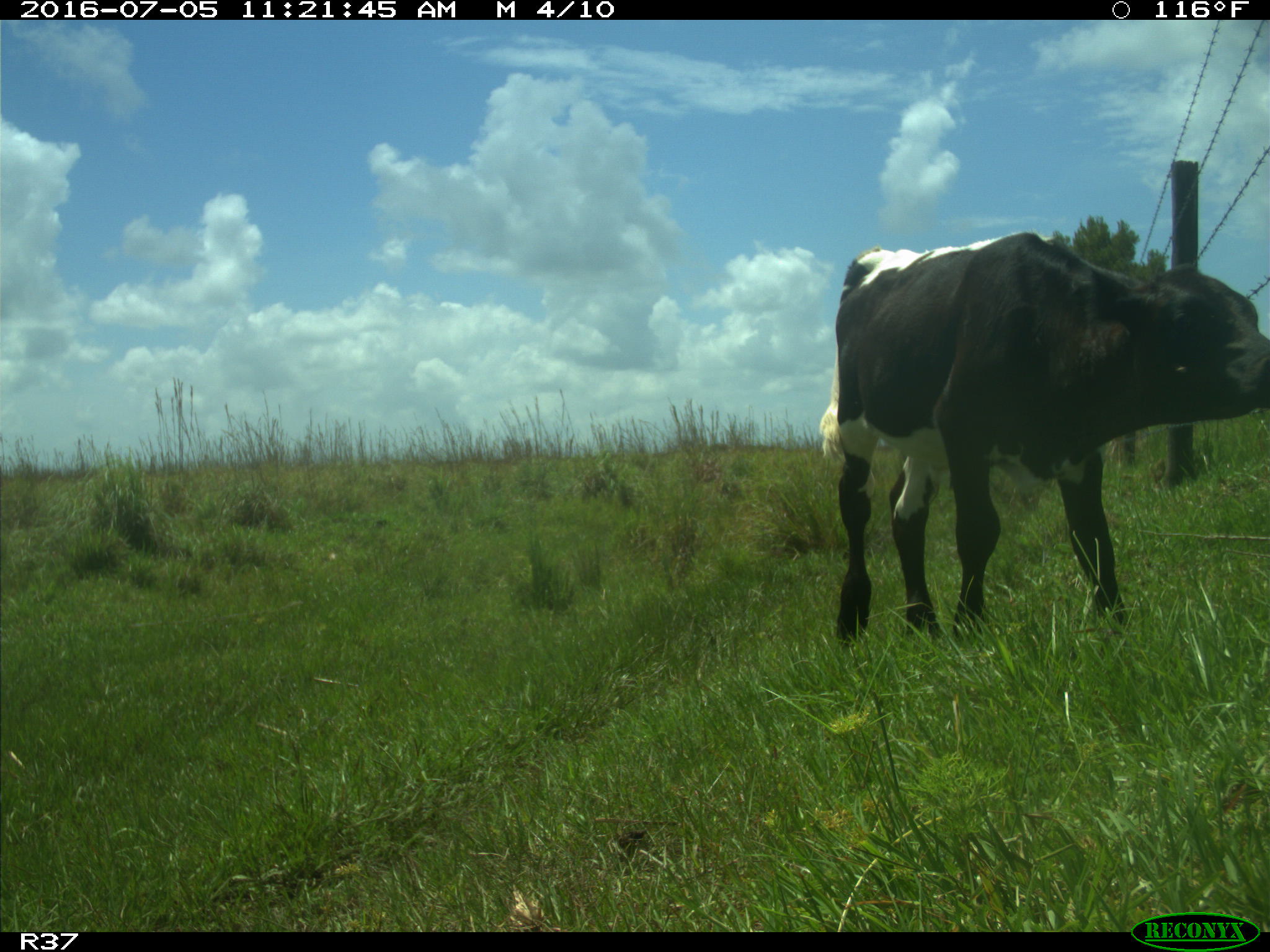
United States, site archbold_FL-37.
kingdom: Animalia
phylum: Chordata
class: Mammalia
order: Artiodactyla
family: Bovidae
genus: Bos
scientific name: Bos taurus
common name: domestic cow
Bos taurus (domestic cow).